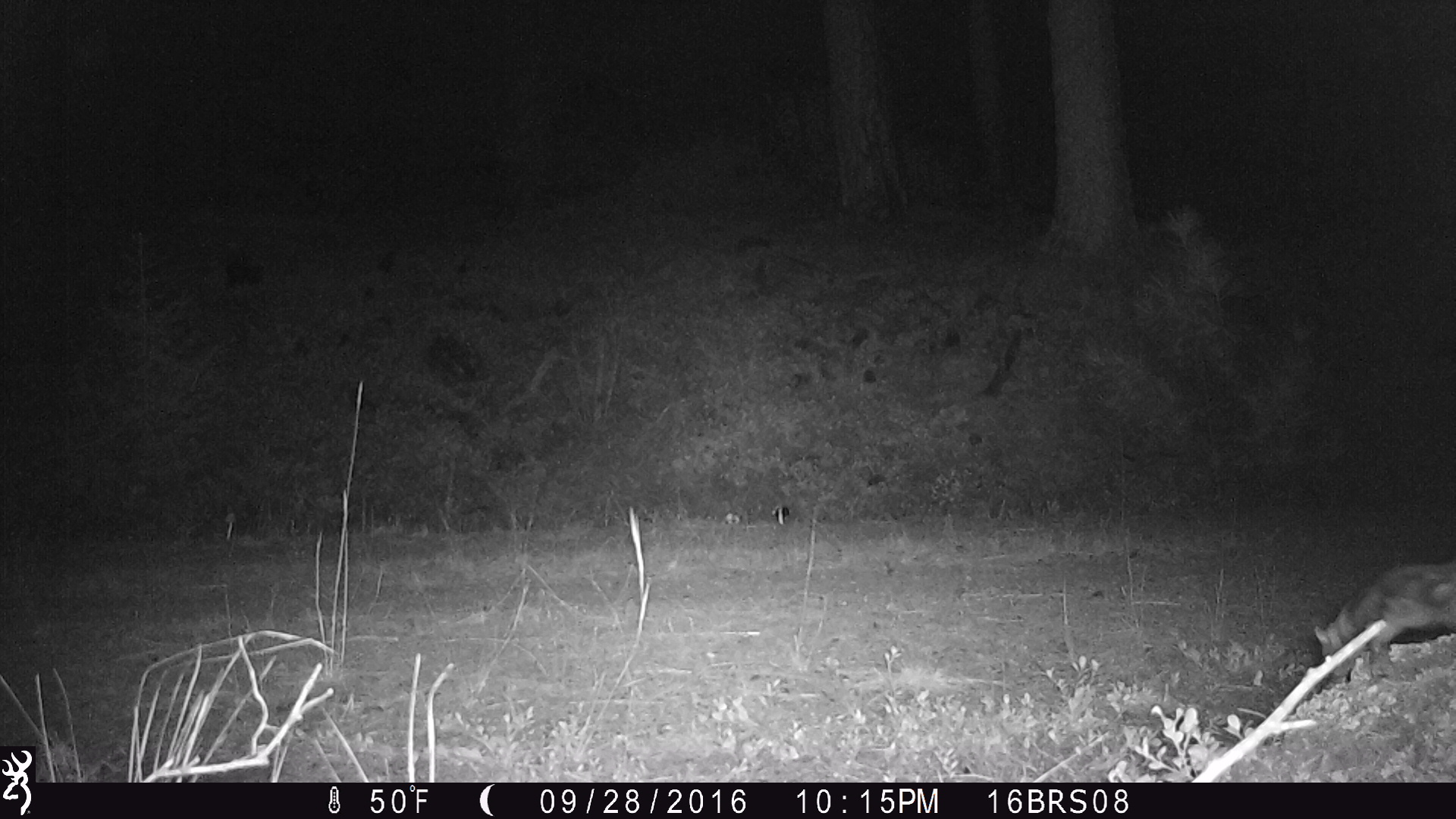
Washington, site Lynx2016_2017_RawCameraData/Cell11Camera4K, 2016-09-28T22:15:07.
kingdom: Animalia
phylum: Chordata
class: Mammalia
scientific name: Mammalia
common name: small mammal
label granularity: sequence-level